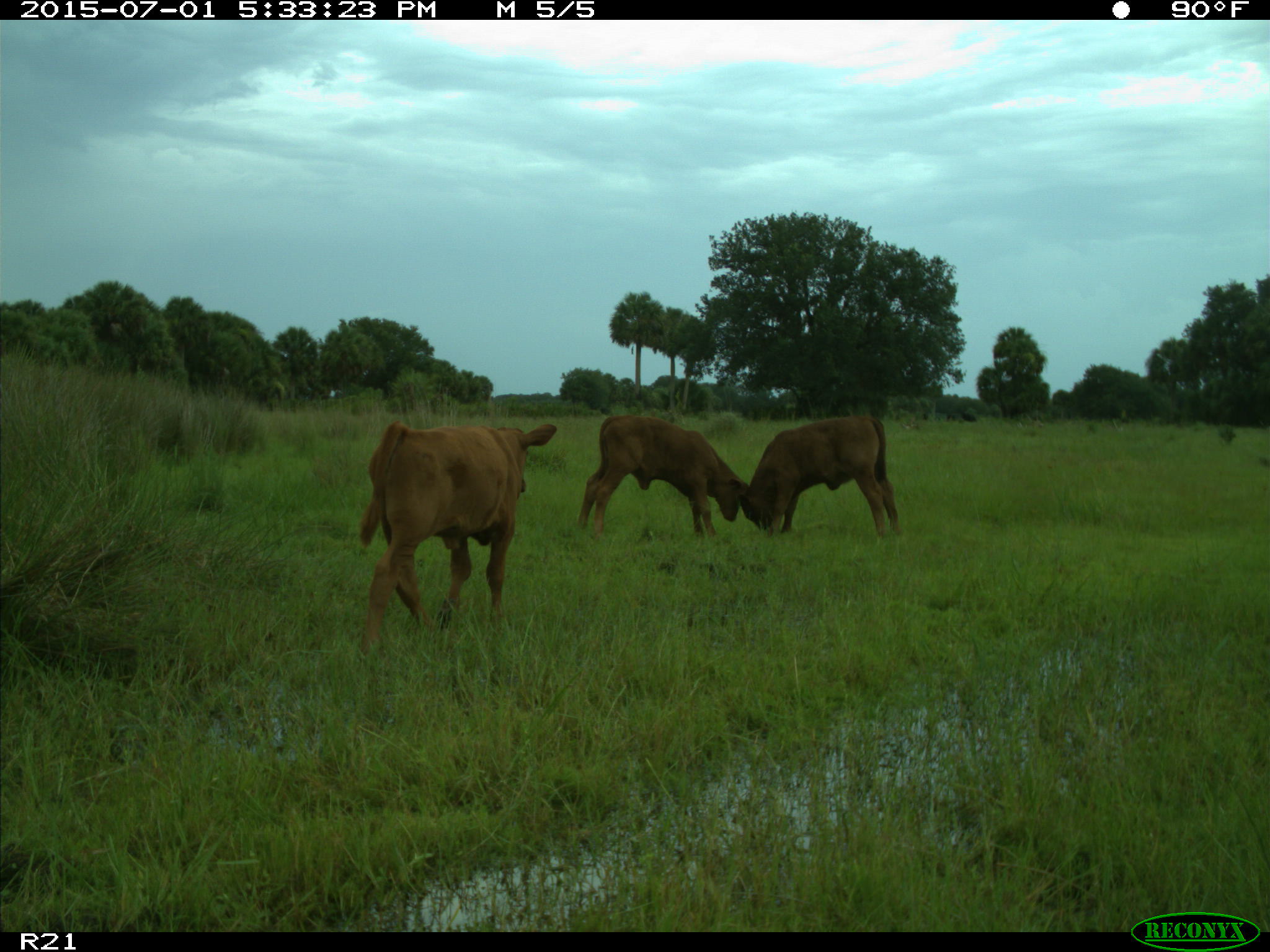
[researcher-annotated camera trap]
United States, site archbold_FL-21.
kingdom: Animalia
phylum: Chordata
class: Mammalia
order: Artiodactyla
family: Bovidae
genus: Bos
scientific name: Bos taurus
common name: domestic cow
Bos taurus (domestic cow).